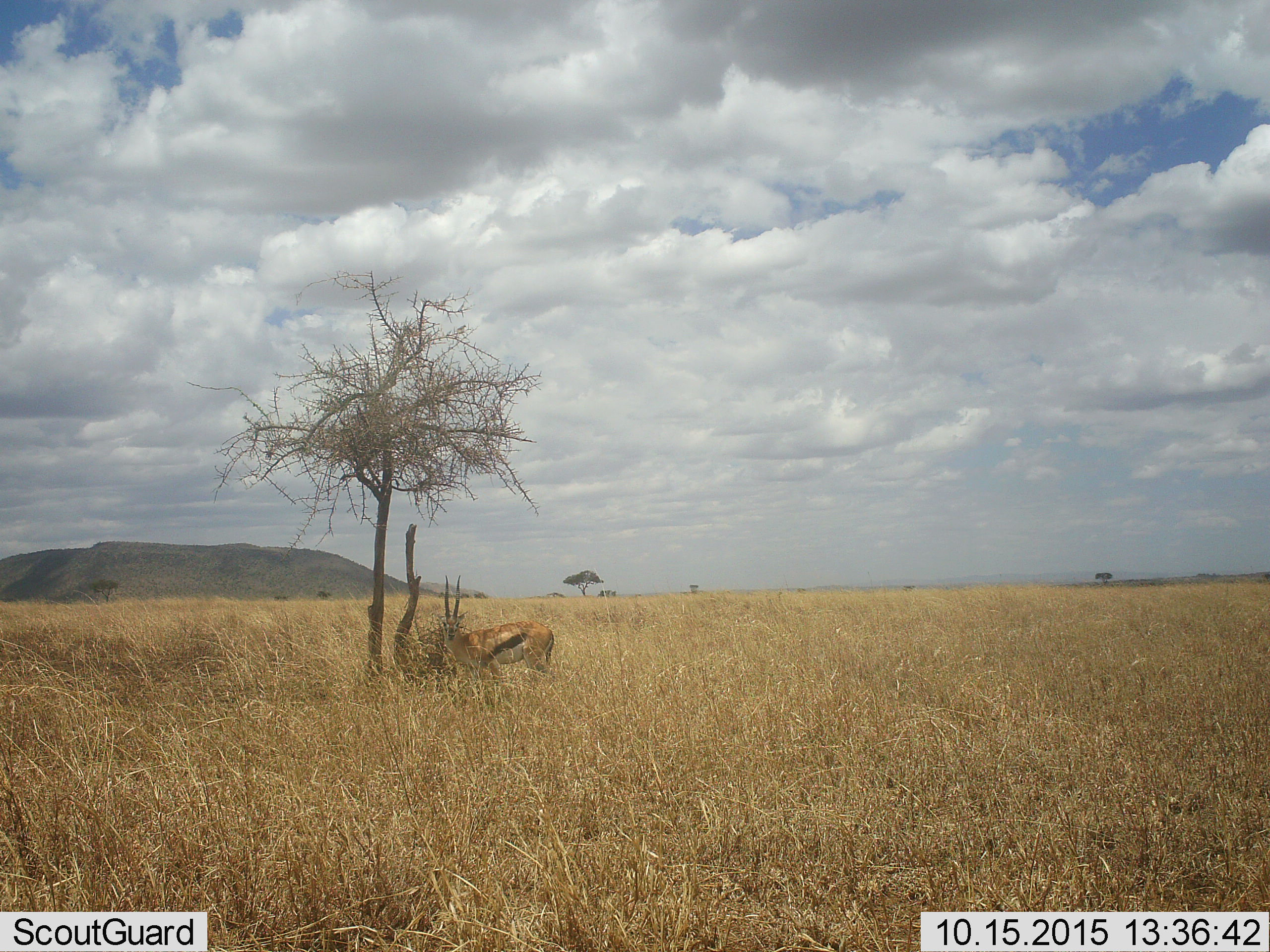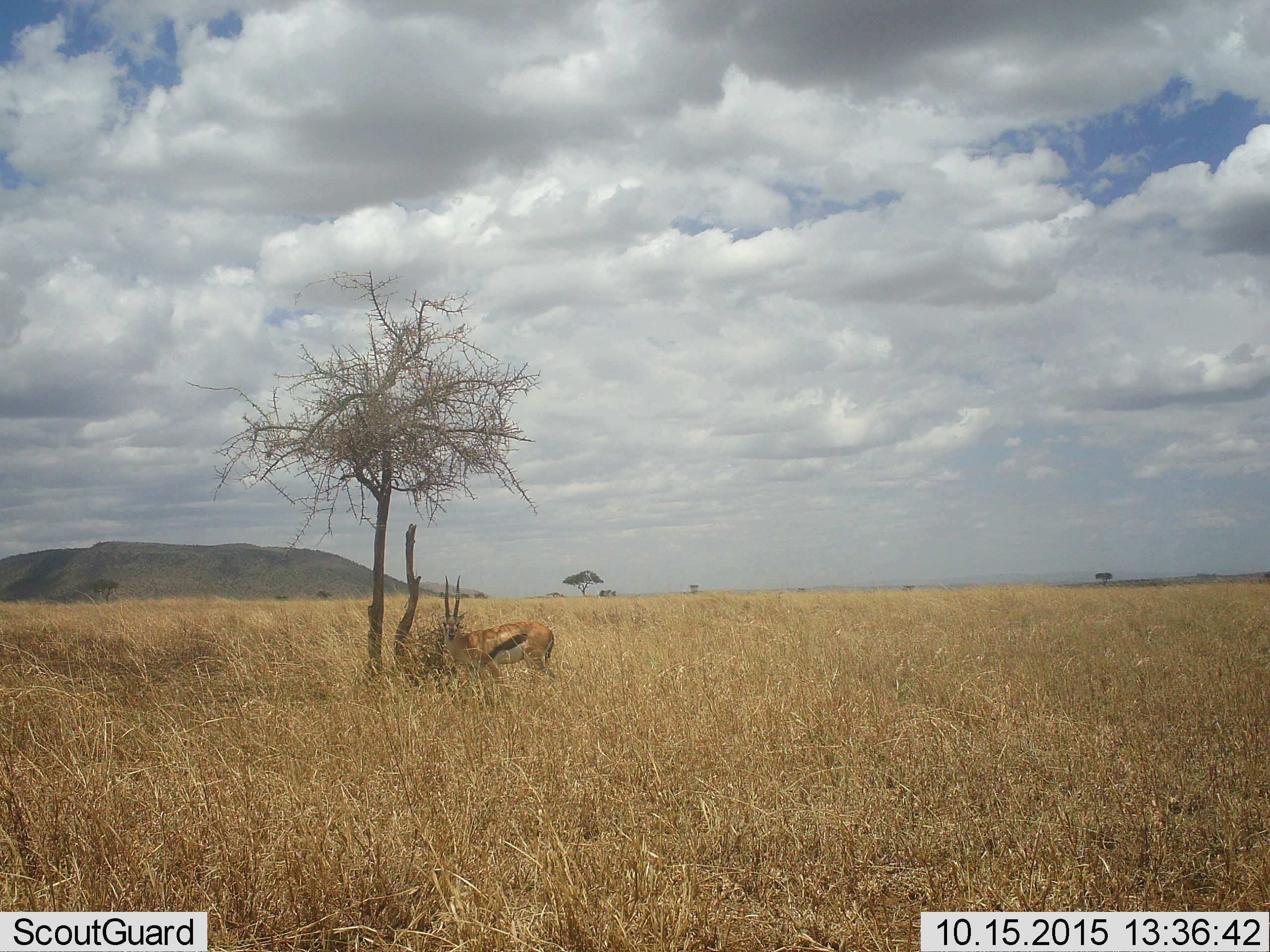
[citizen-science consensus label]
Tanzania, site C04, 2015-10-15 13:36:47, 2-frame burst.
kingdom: Animalia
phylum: Chordata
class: Mammalia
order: Artiodactyla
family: Bovidae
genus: Eudorcas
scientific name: Eudorcas thomsonii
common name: thomson's gazelle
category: gazellethomsons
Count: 1.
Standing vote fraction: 94%.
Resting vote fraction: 6%.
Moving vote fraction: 0%.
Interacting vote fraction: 0%.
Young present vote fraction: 0%.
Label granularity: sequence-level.